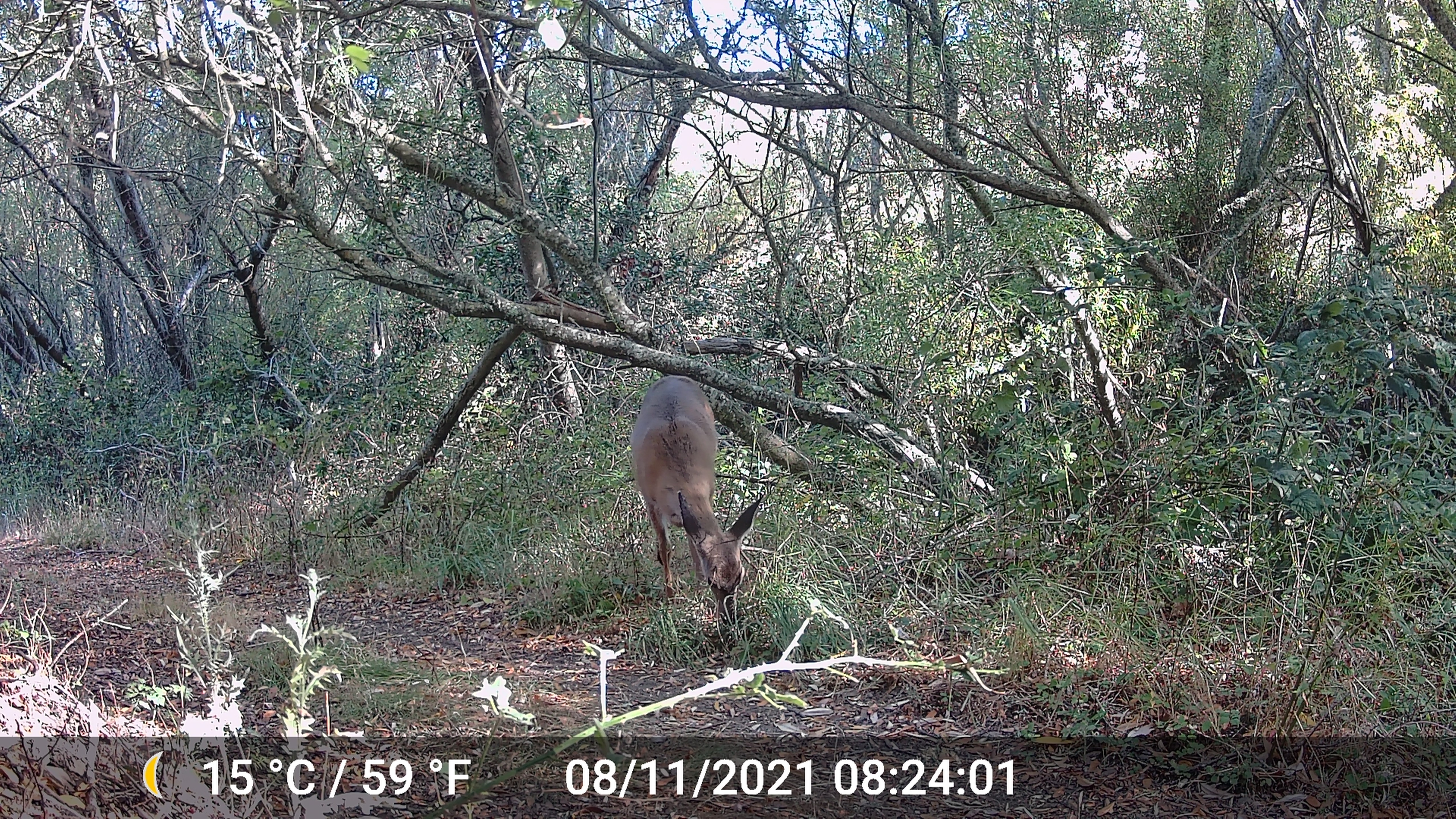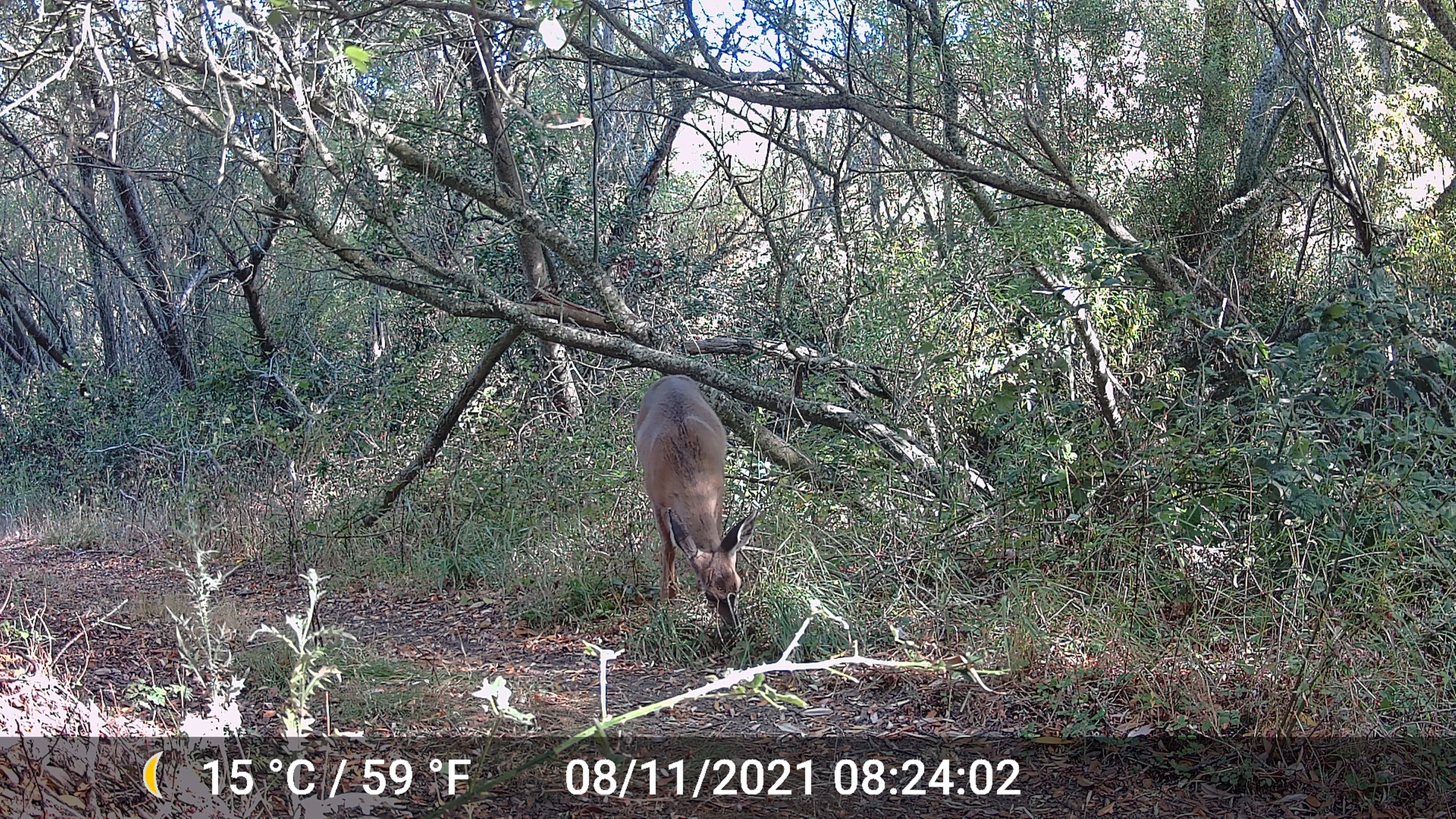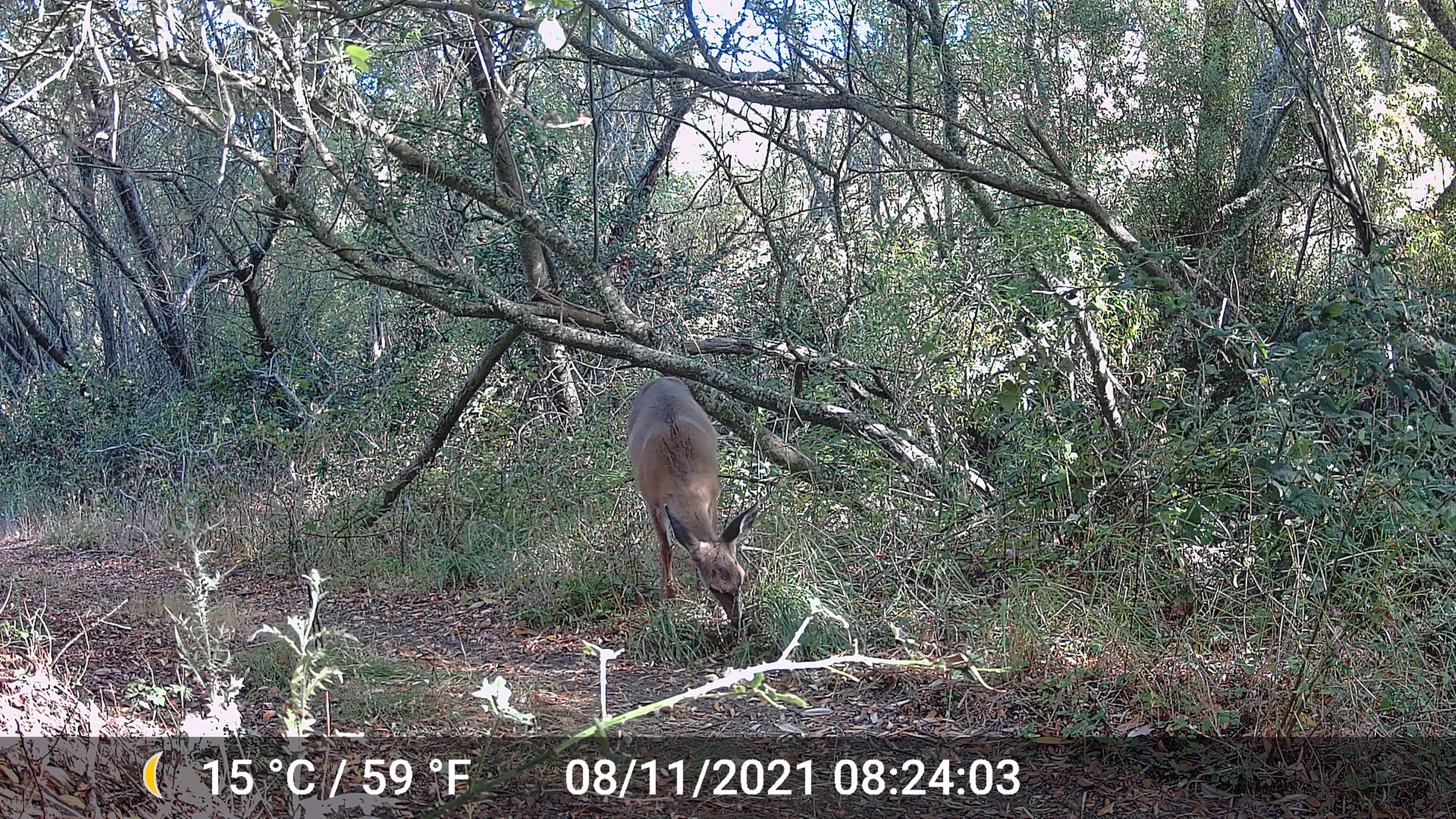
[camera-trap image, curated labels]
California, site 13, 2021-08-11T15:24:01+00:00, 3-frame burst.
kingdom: Animalia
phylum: Chordata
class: Mammalia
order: Artiodactyla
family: Cervidae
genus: Odocoileus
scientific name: Odocoileus hemionus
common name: mule deer